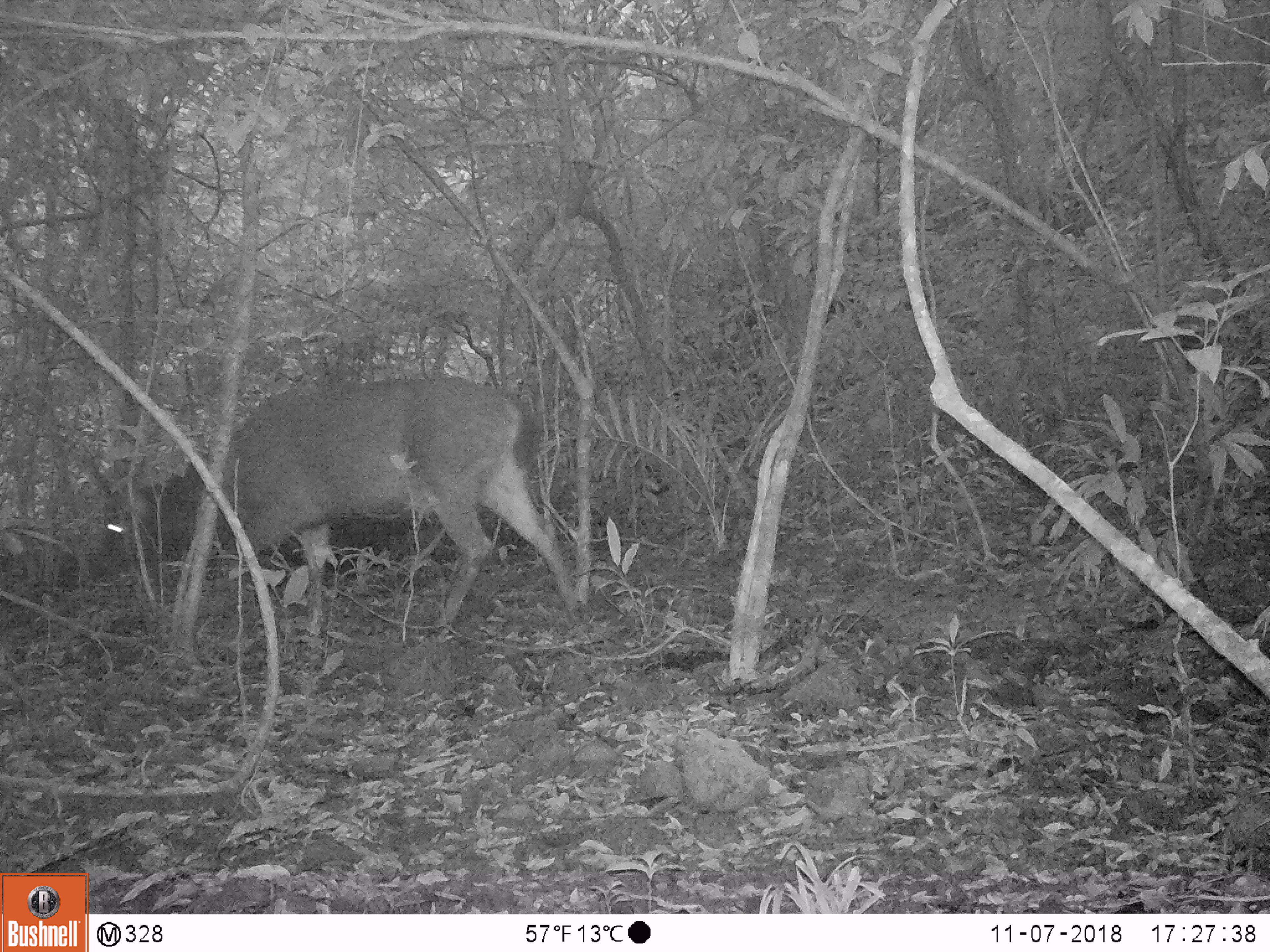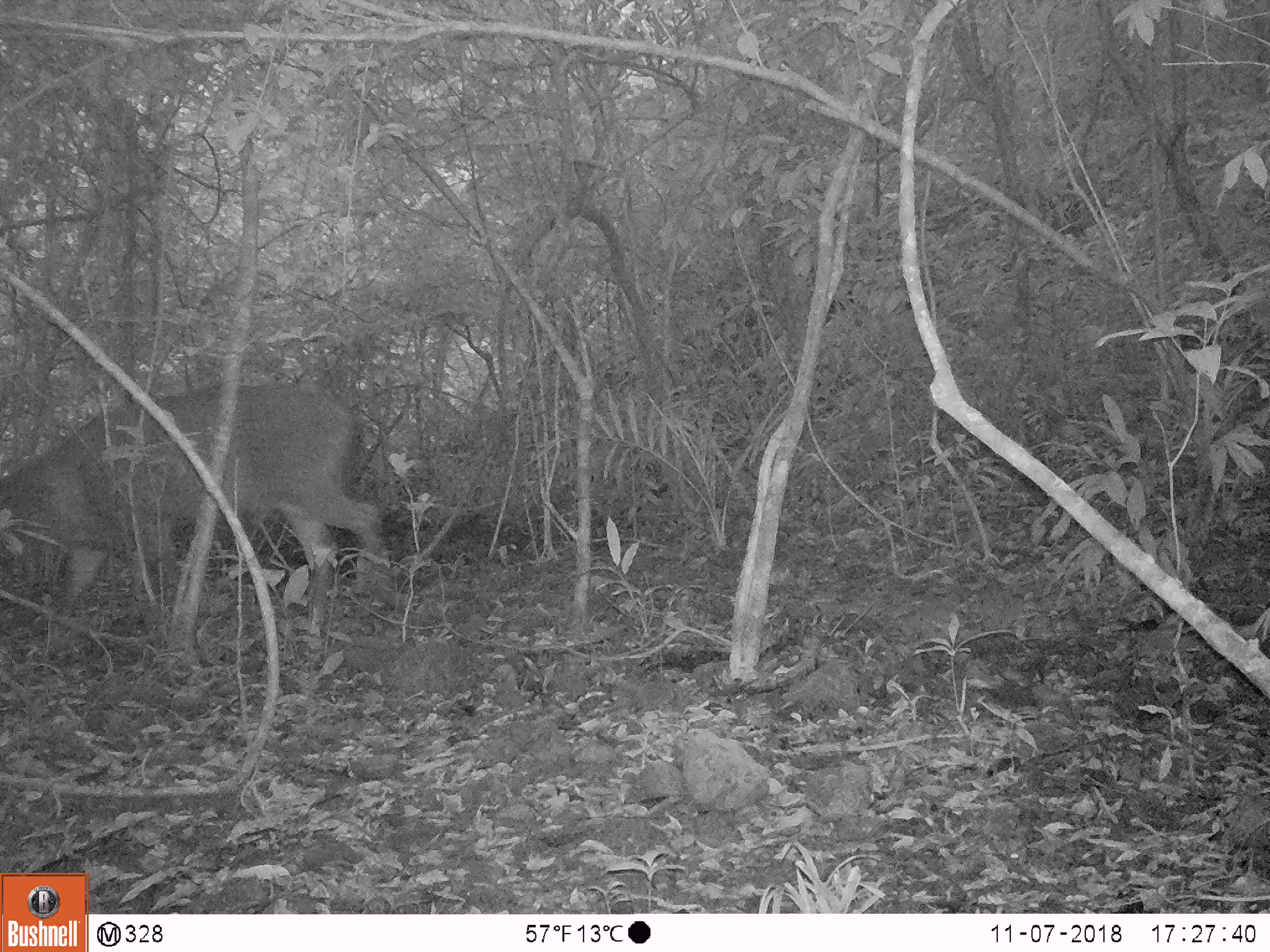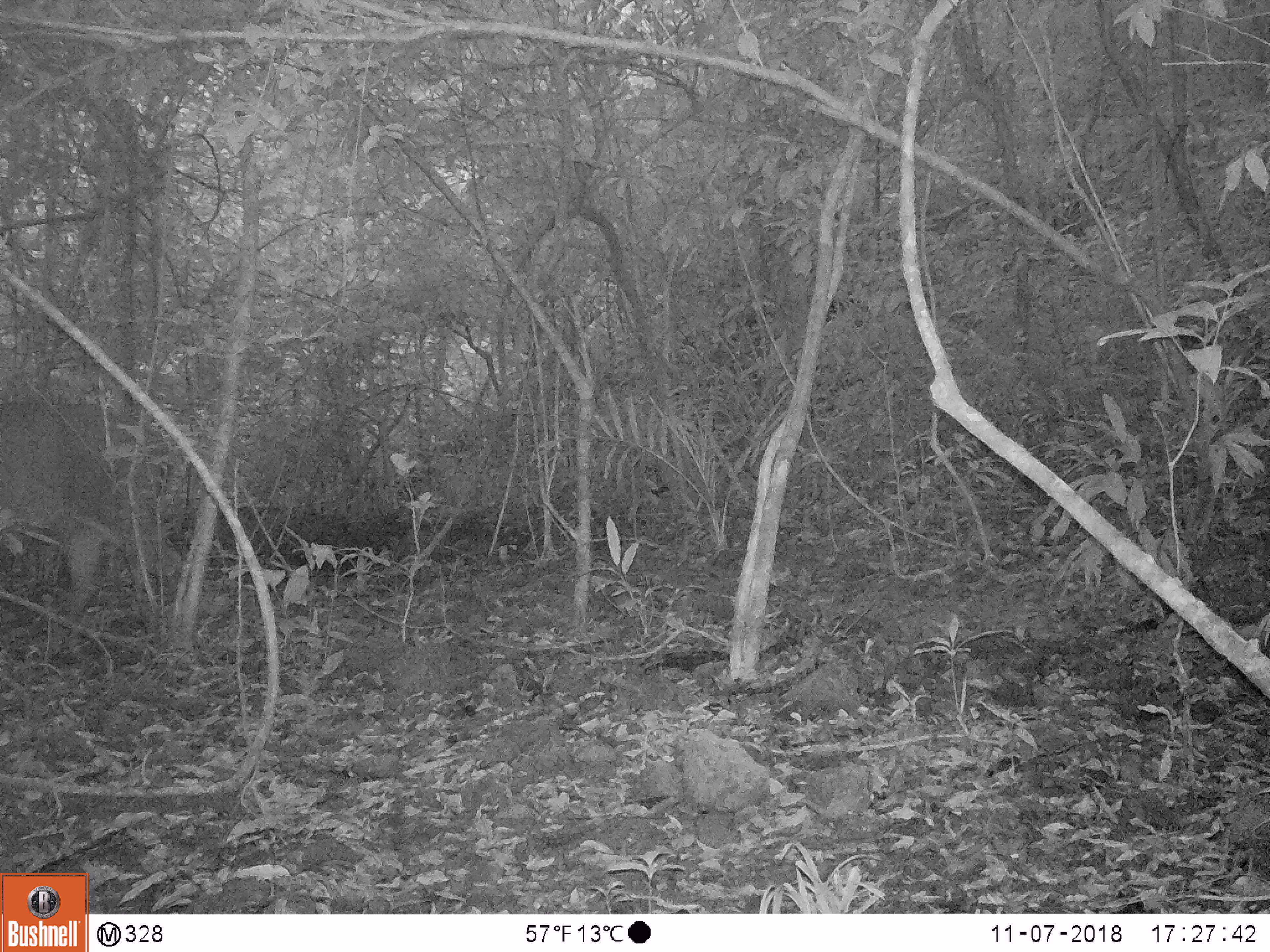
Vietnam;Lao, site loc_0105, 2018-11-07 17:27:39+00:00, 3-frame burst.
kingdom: Animalia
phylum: Chordata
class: Mammalia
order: Artiodactyla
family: Cervidae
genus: Rusa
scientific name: Rusa unicolor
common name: sambar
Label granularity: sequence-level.